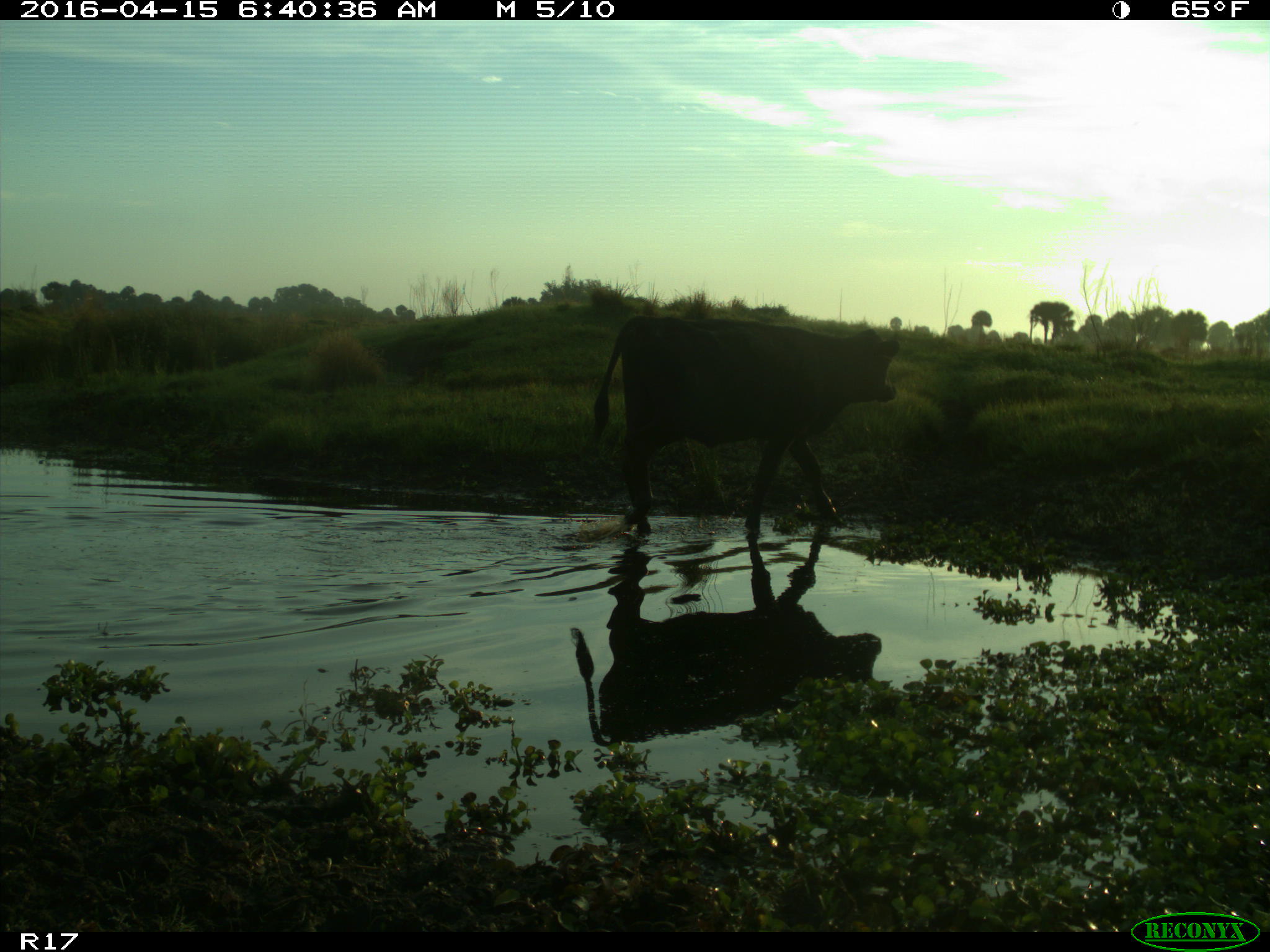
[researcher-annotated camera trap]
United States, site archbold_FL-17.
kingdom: Animalia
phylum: Chordata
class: Mammalia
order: Artiodactyla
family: Bovidae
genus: Bos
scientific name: Bos taurus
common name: domestic cow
Bos taurus (domestic cow).